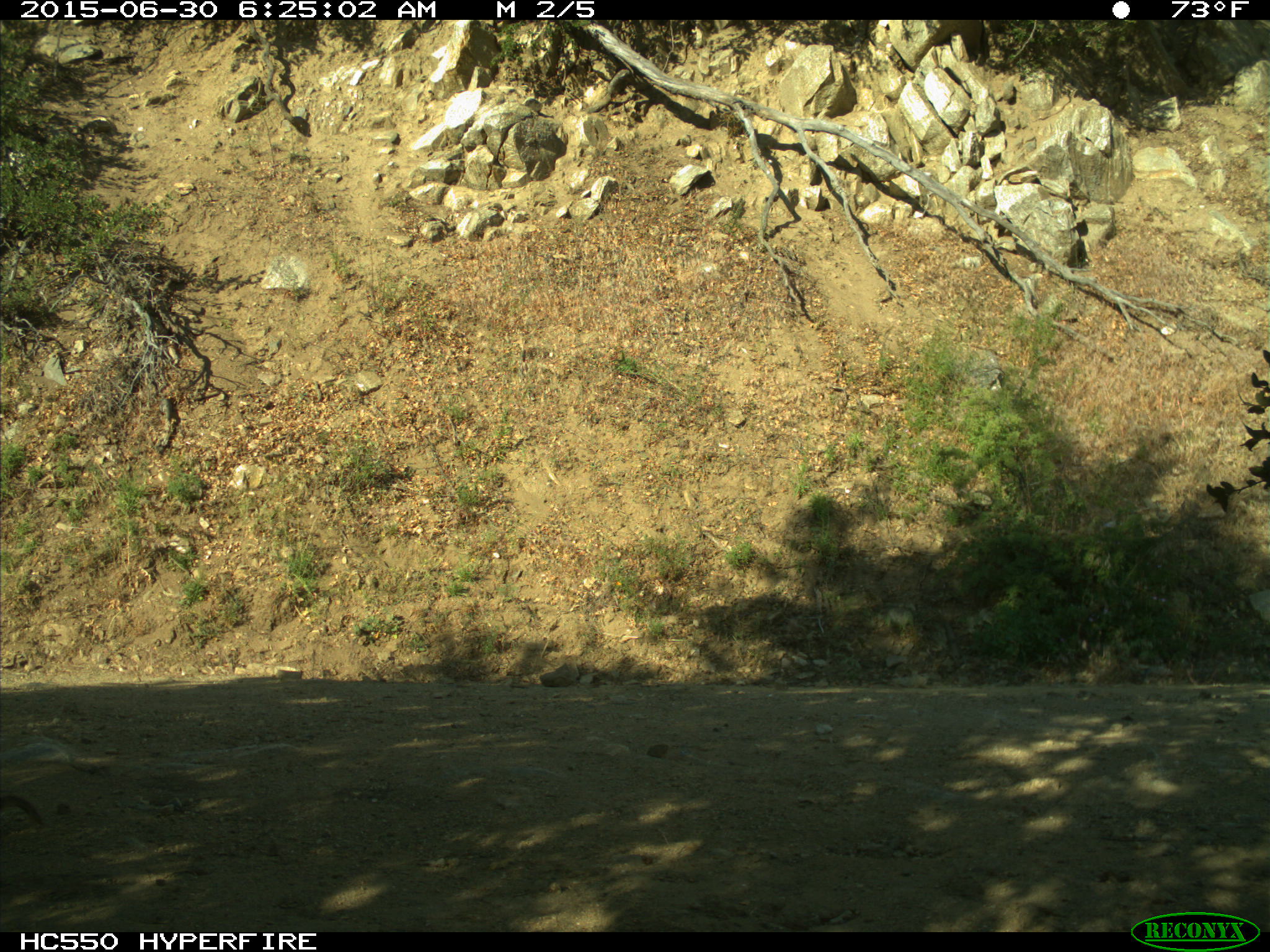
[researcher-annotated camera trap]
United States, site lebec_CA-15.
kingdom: Animalia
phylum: Chordata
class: Mammalia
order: Rodentia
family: Sciuridae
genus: Otospermophilus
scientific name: Otospermophilus beecheyi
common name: california ground squirrel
Otospermophilus beecheyi (california ground squirrel).